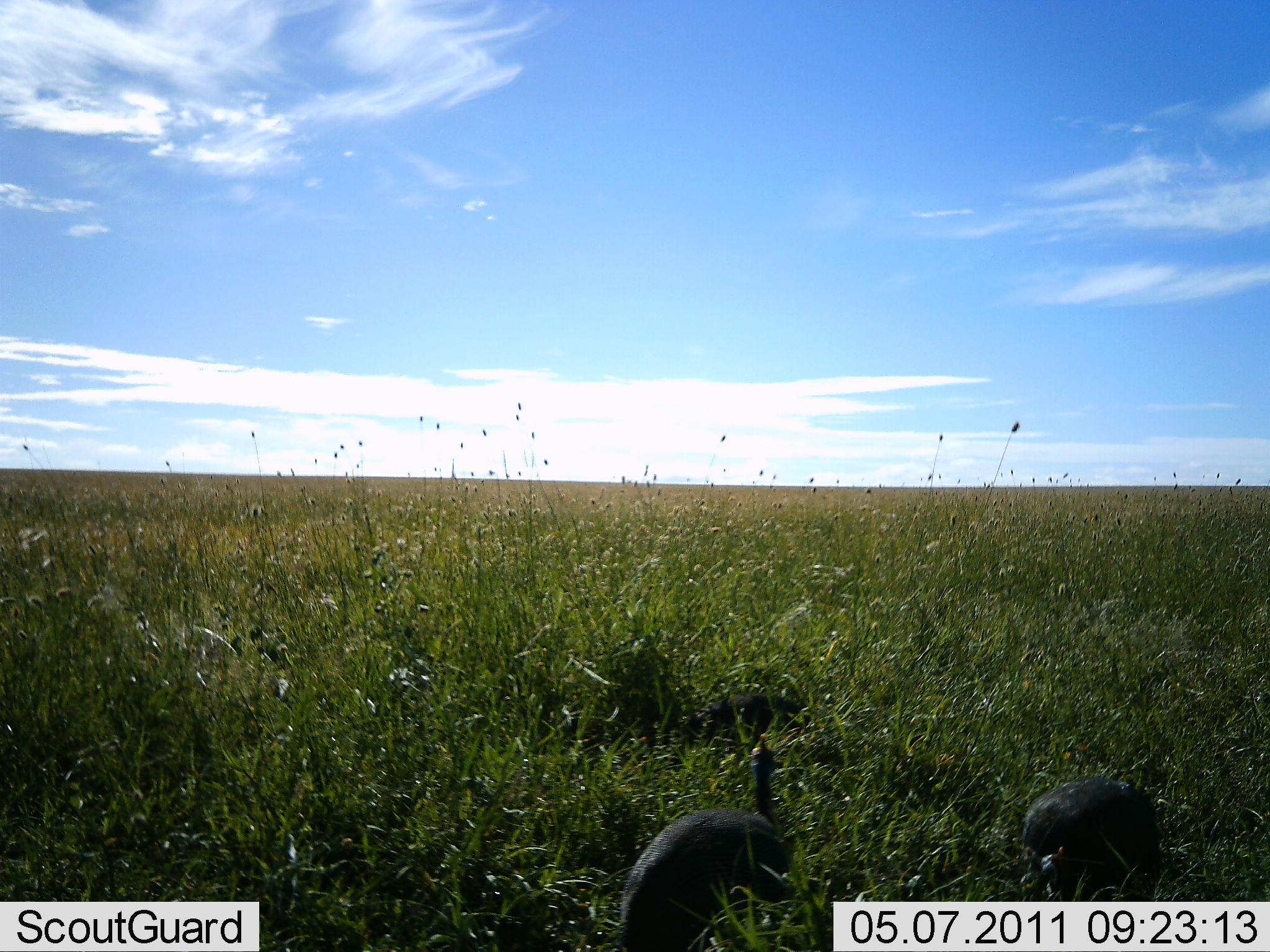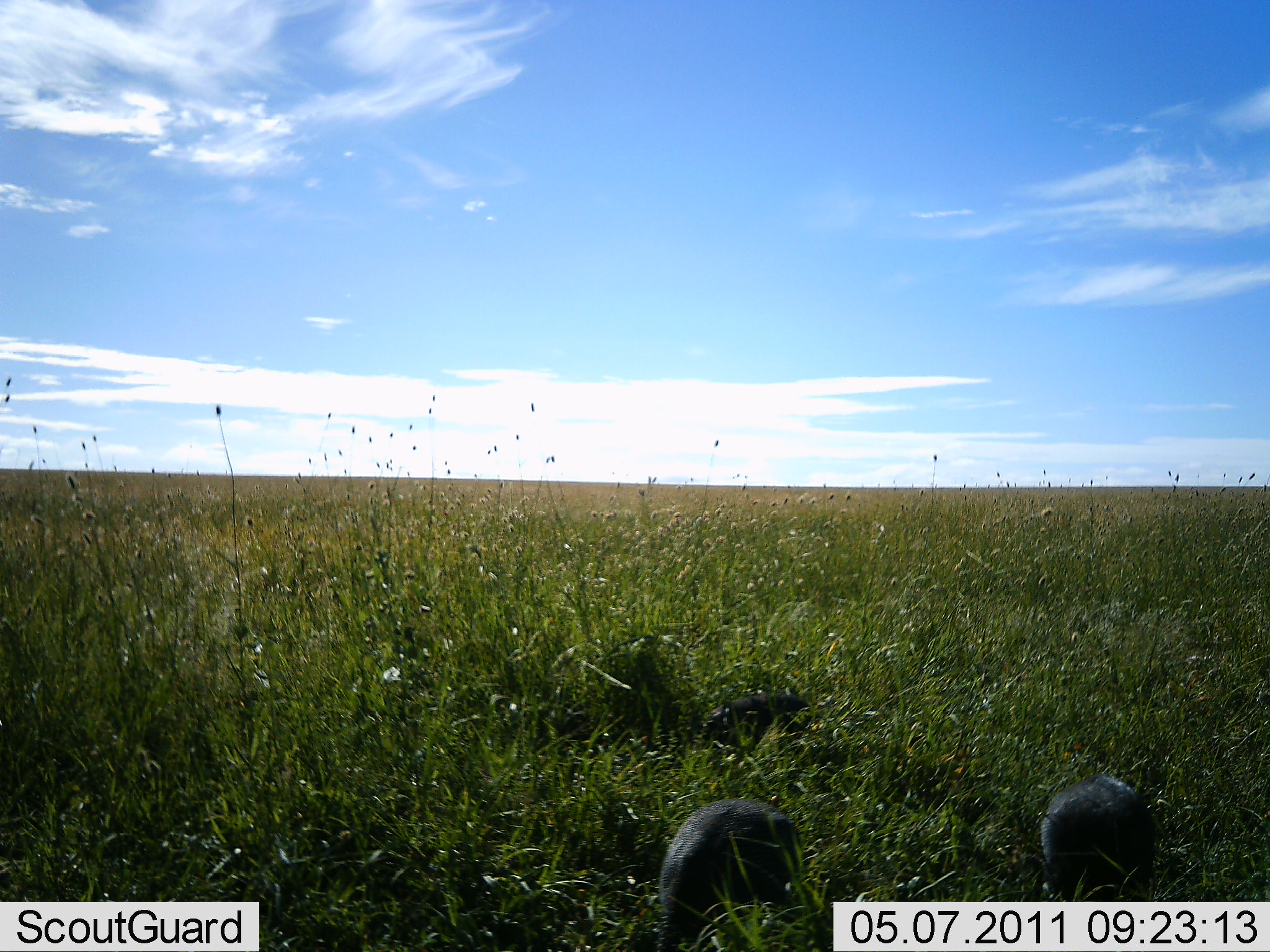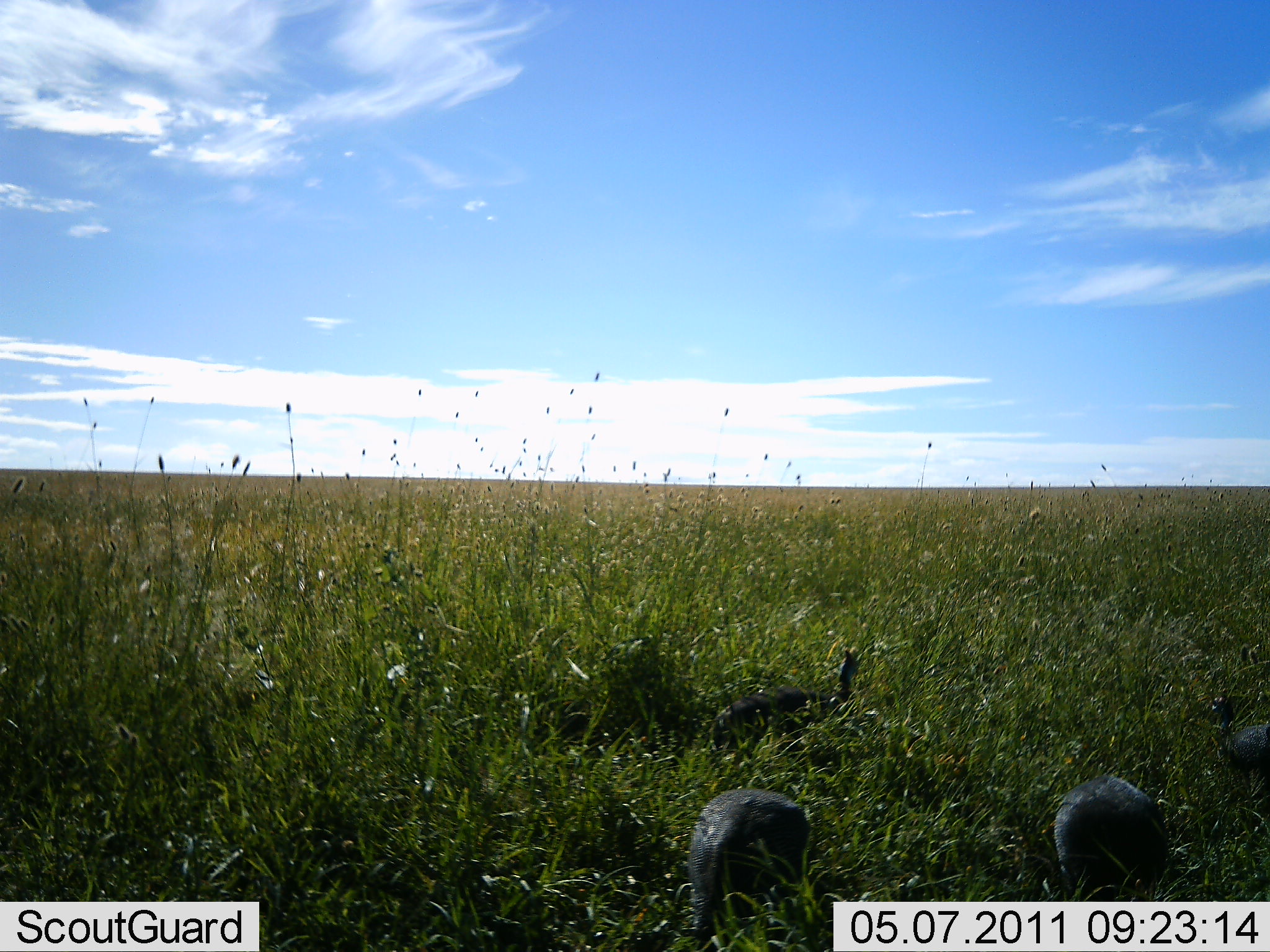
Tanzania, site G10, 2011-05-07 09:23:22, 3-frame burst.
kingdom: Animalia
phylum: Chordata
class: Aves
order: Galliformes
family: Numididae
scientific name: Numididae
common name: guinea fowl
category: guineafowl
Guineafowl (guinea fowl) (Numididae), count 4. Behavior (volunteer vote fractions): standing 40%, resting 0%, moving 60%, interacting 0%. Young present (vote fraction): 0%. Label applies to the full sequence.